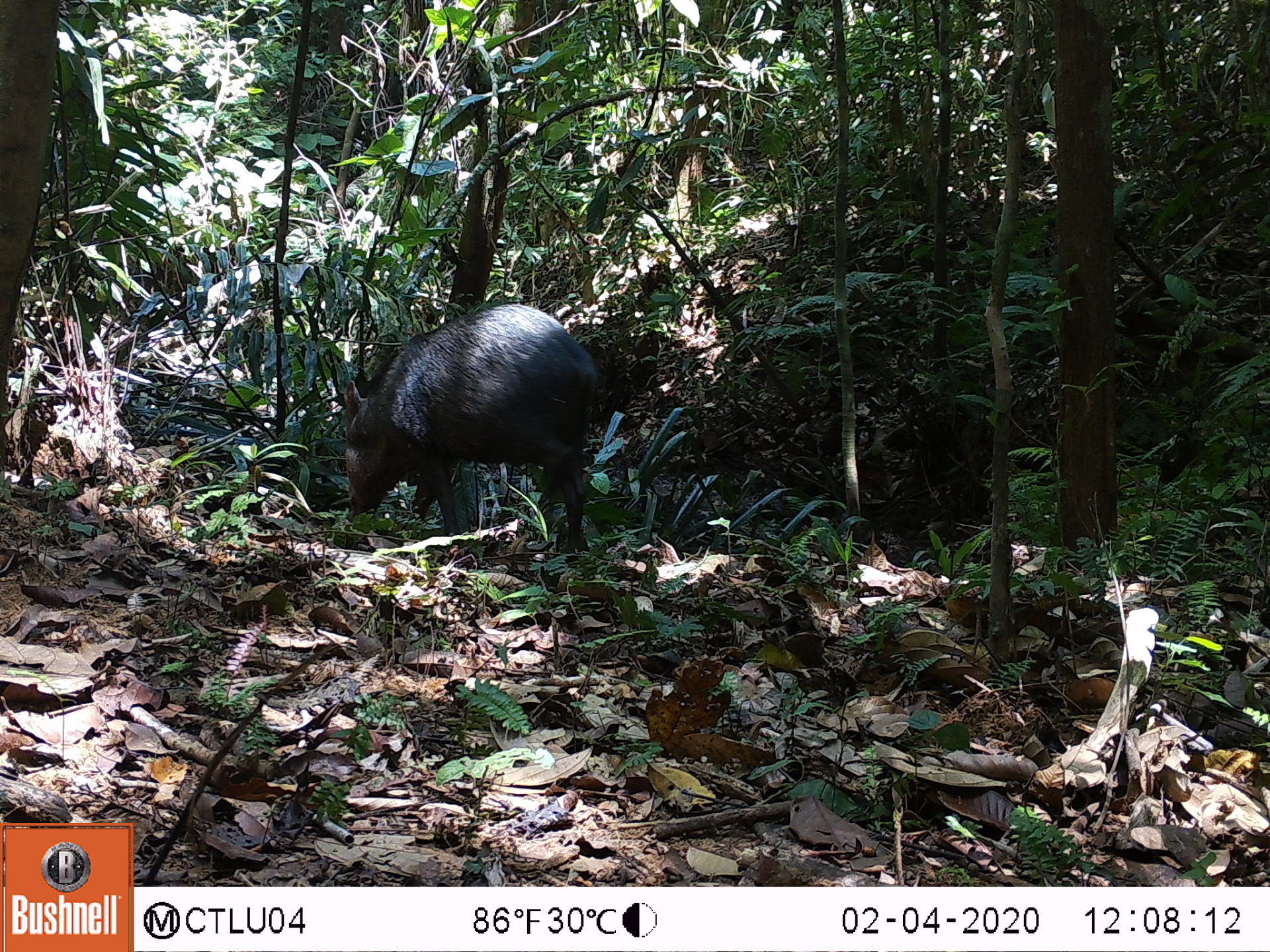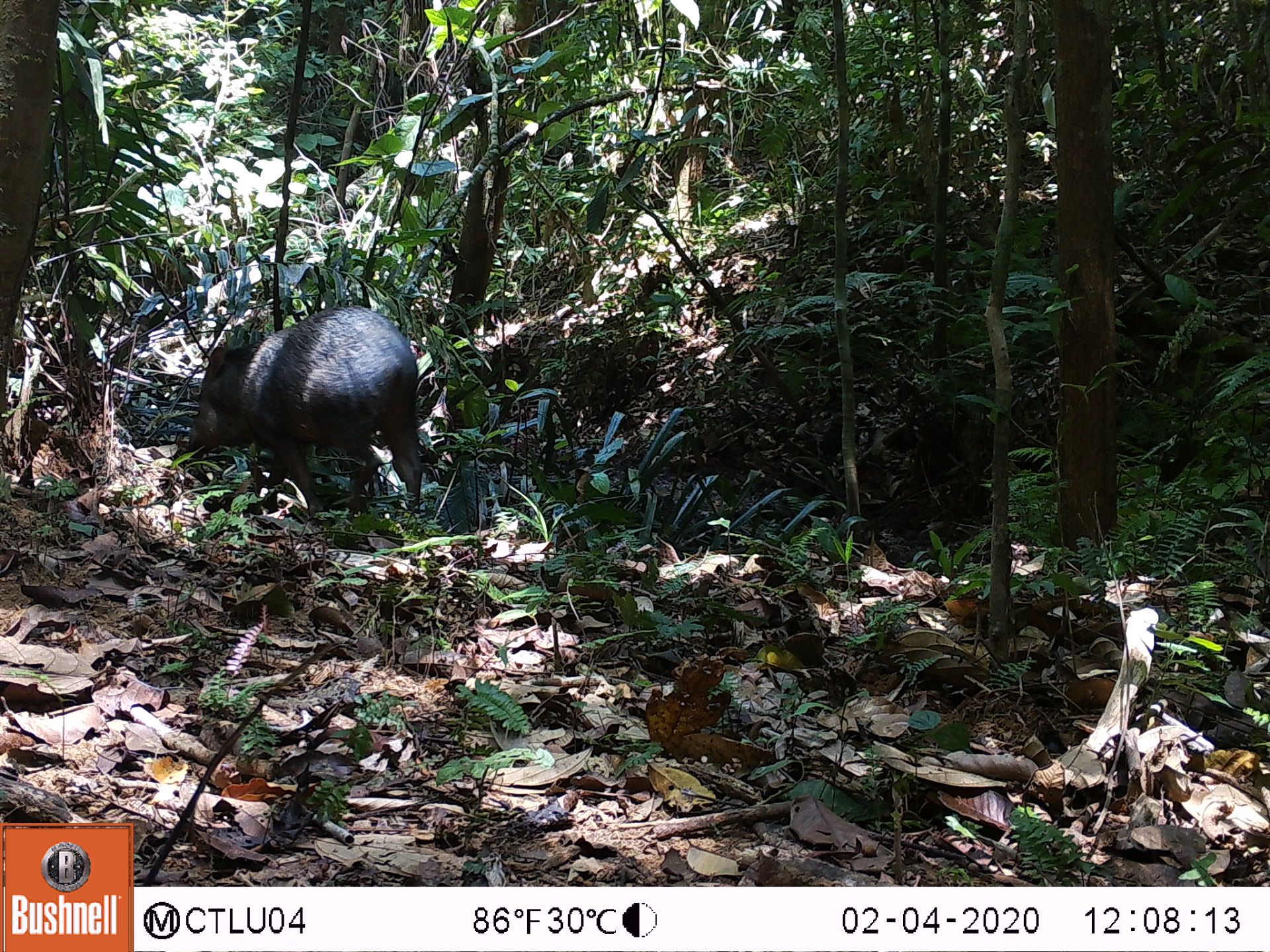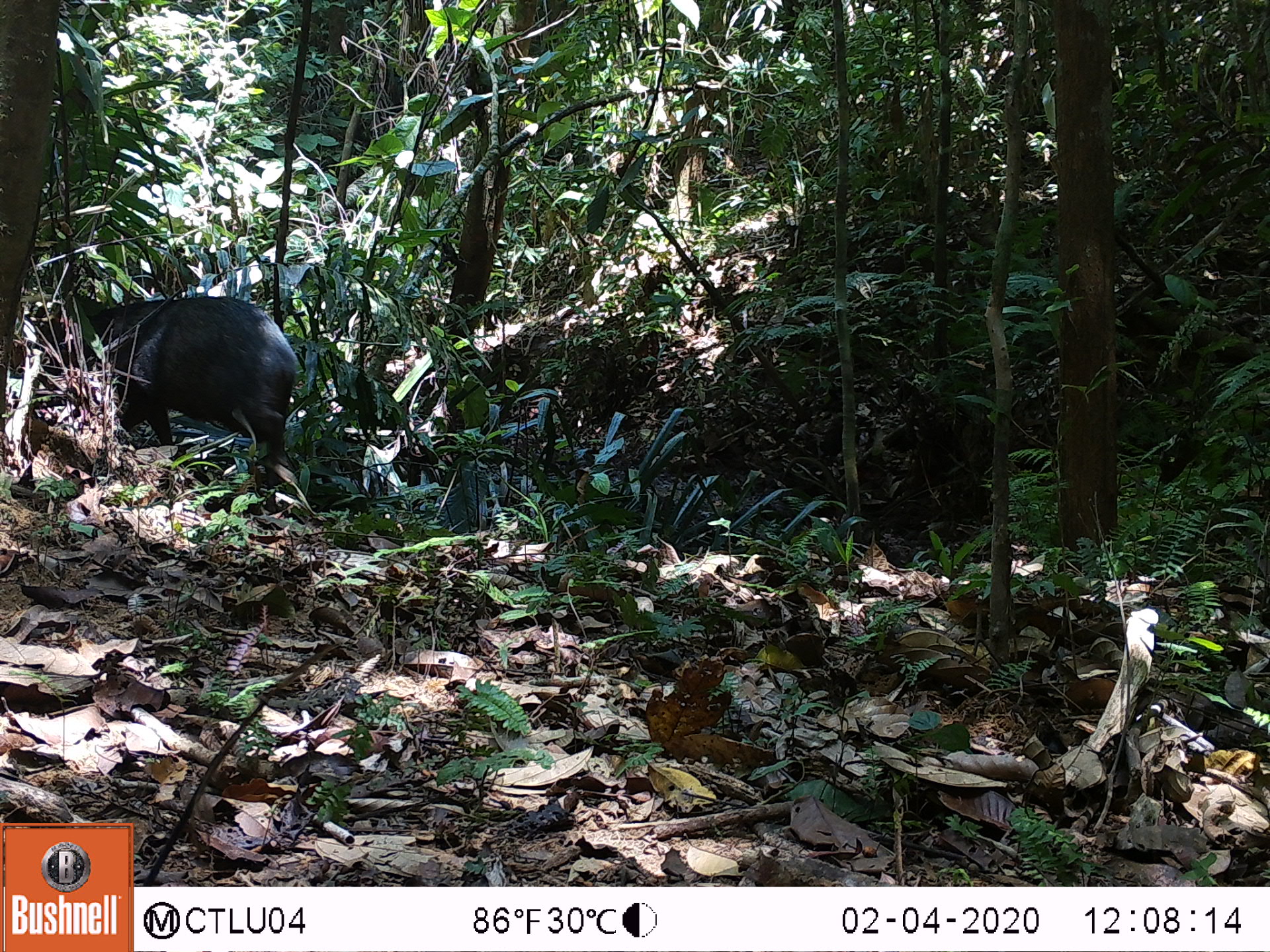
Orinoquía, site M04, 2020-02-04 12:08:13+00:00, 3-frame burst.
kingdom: Animalia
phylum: Chordata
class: Mammalia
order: Artiodactyla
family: Tayassuidae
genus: Pecari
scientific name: Pecari tajacu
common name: collared peccary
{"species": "collared peccary (Pecari tajacu)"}